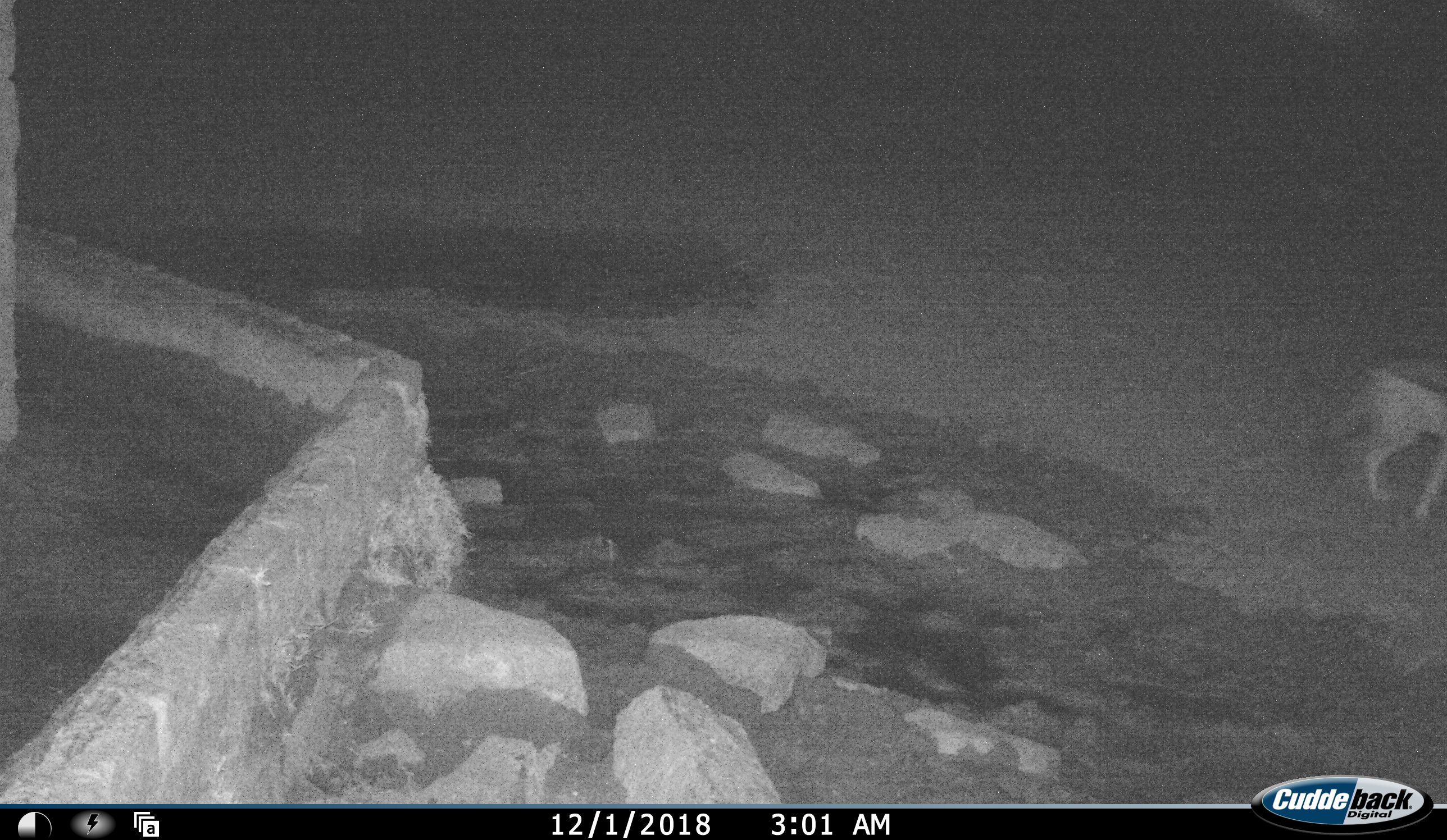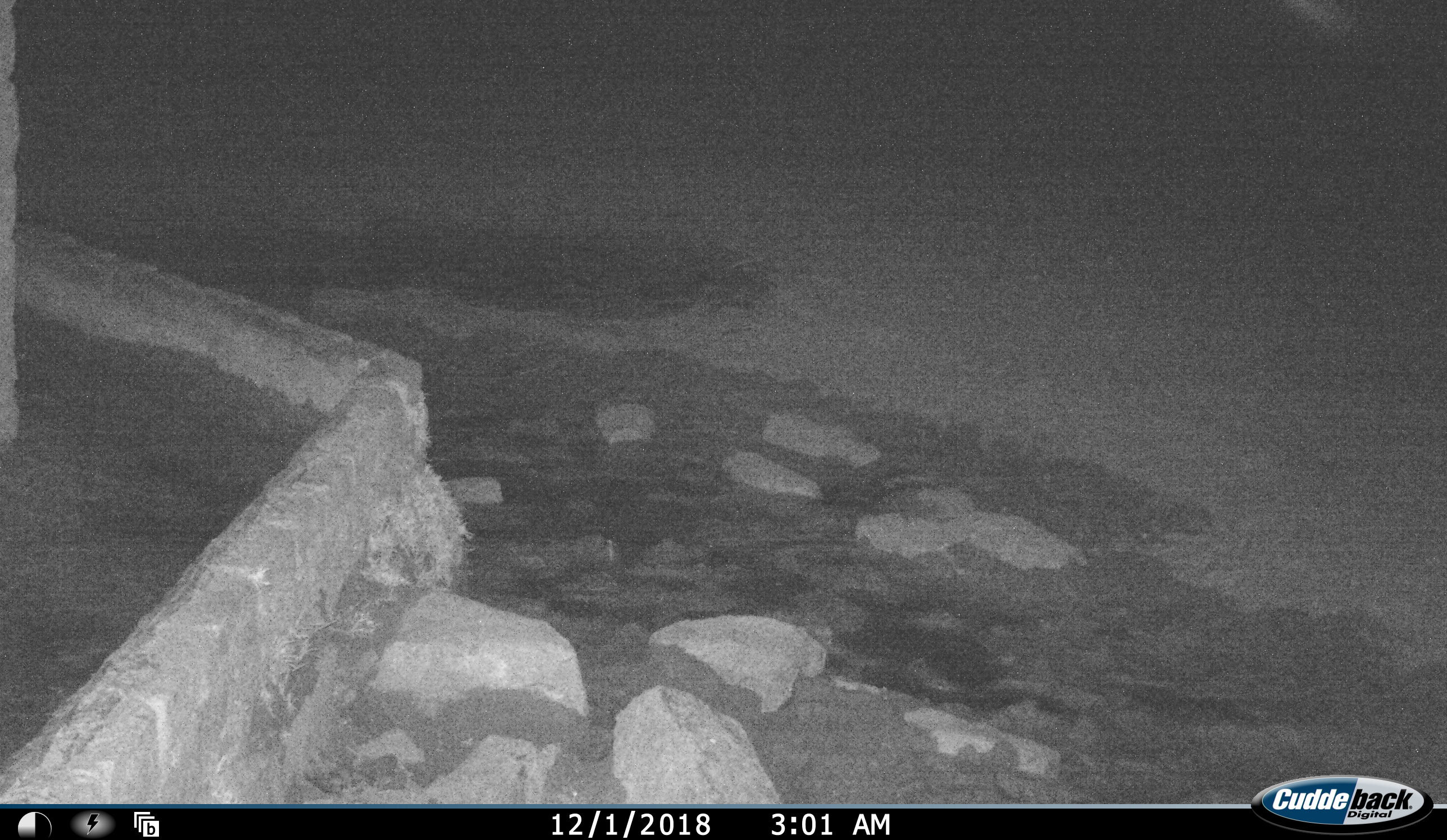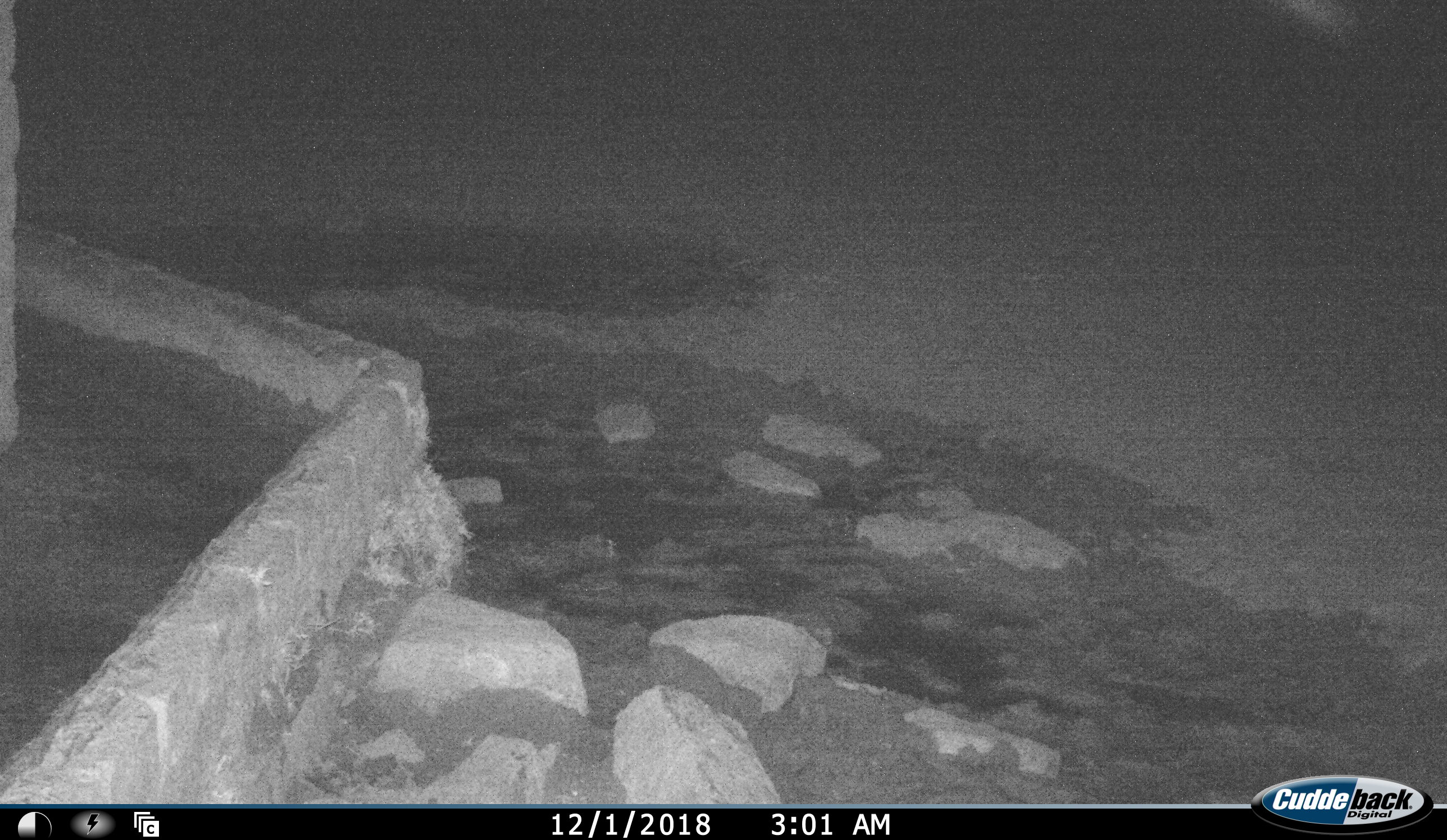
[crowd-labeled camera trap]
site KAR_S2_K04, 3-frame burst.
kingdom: Animalia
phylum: Chordata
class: Mammalia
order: Carnivora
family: Canidae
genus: Lupulella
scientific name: Lupulella mesomelas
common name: black-backed jackal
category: jackalblackbacked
Jackalblackbacked (black-backed jackal) (Lupulella mesomelas), count 1. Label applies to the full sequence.